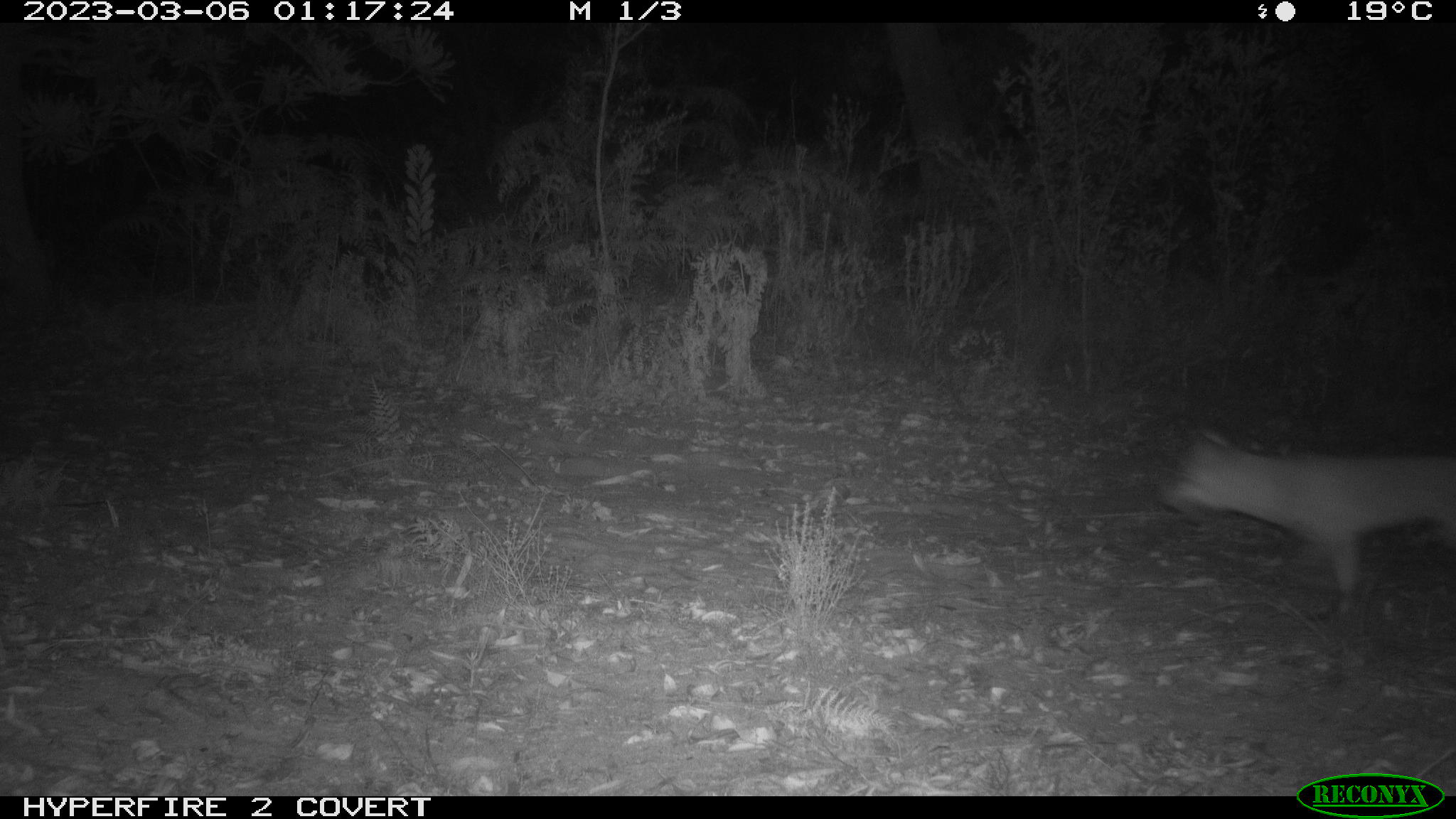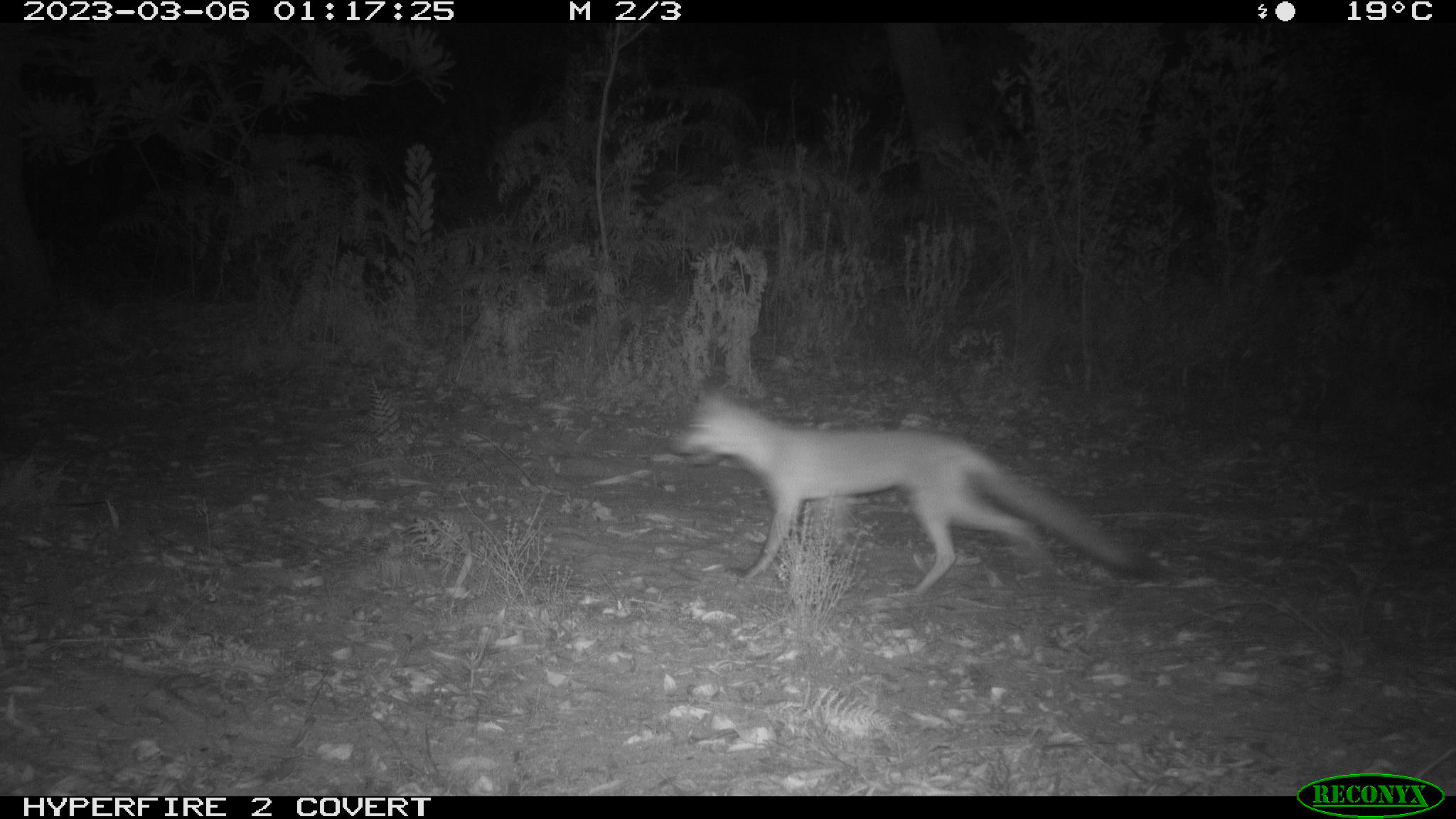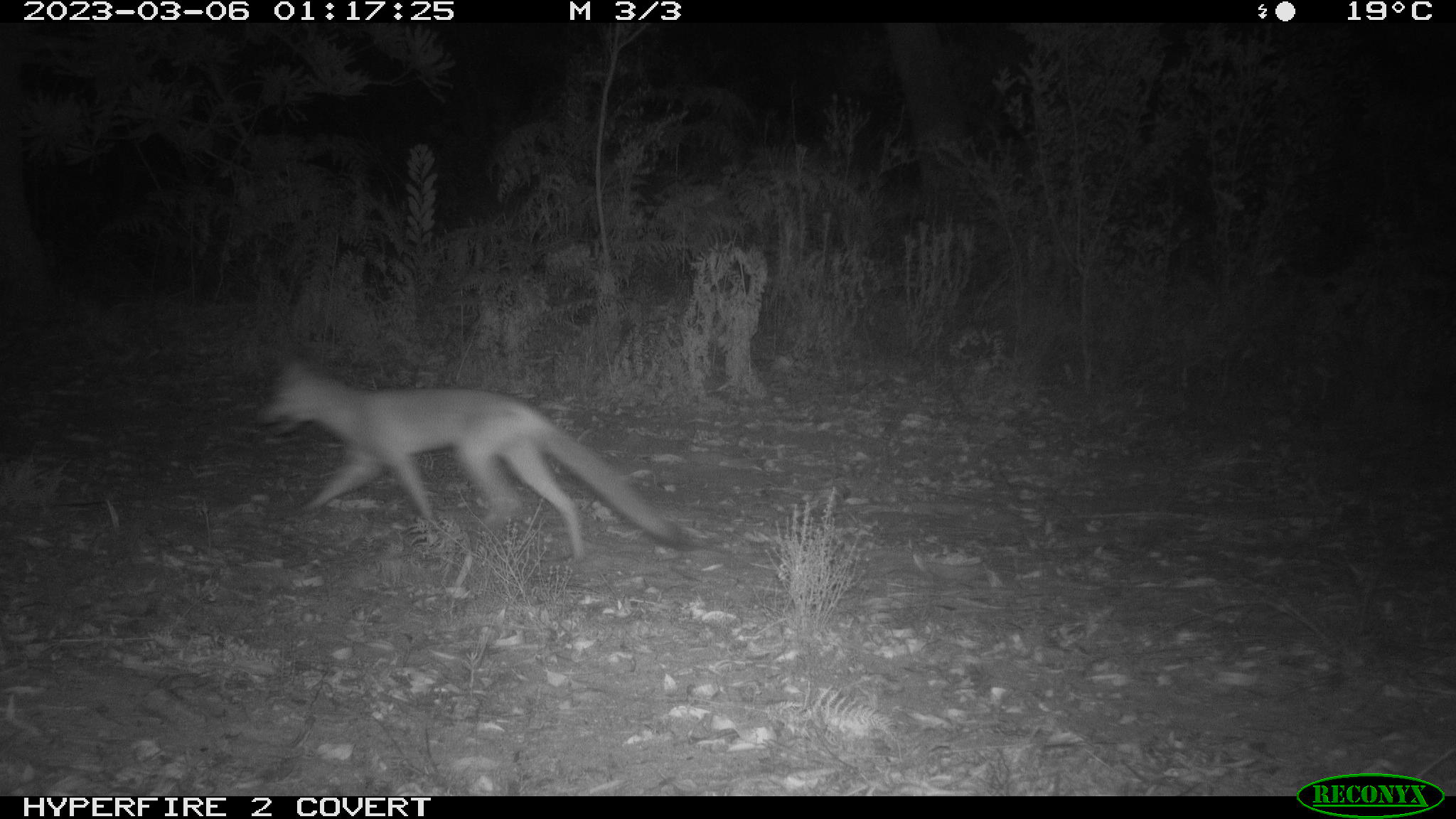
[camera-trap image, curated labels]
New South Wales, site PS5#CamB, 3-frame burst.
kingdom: Animalia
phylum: Chordata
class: Mammalia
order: Carnivora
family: Canidae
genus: Vulpes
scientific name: Vulpes vulpes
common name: red fox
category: fox